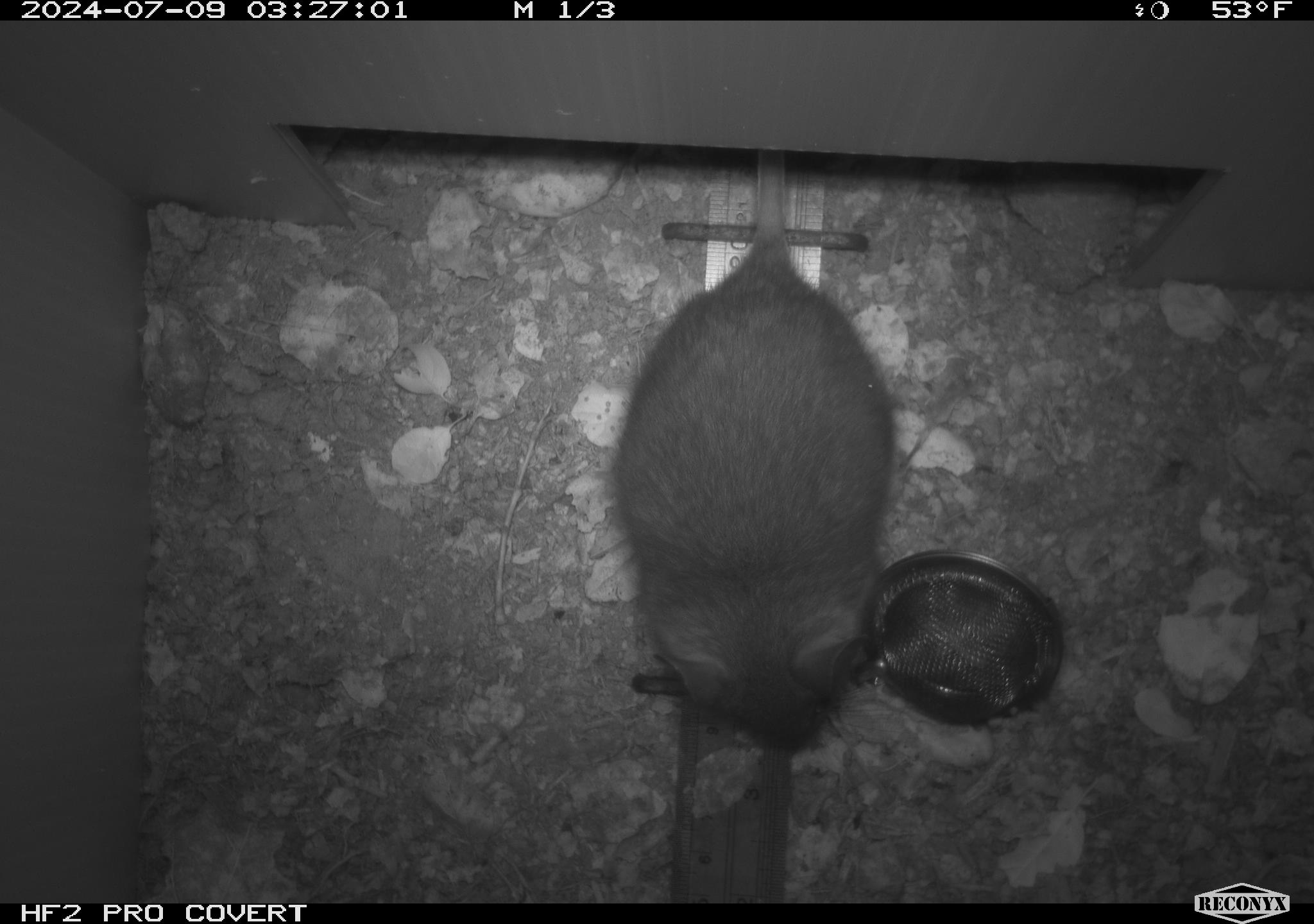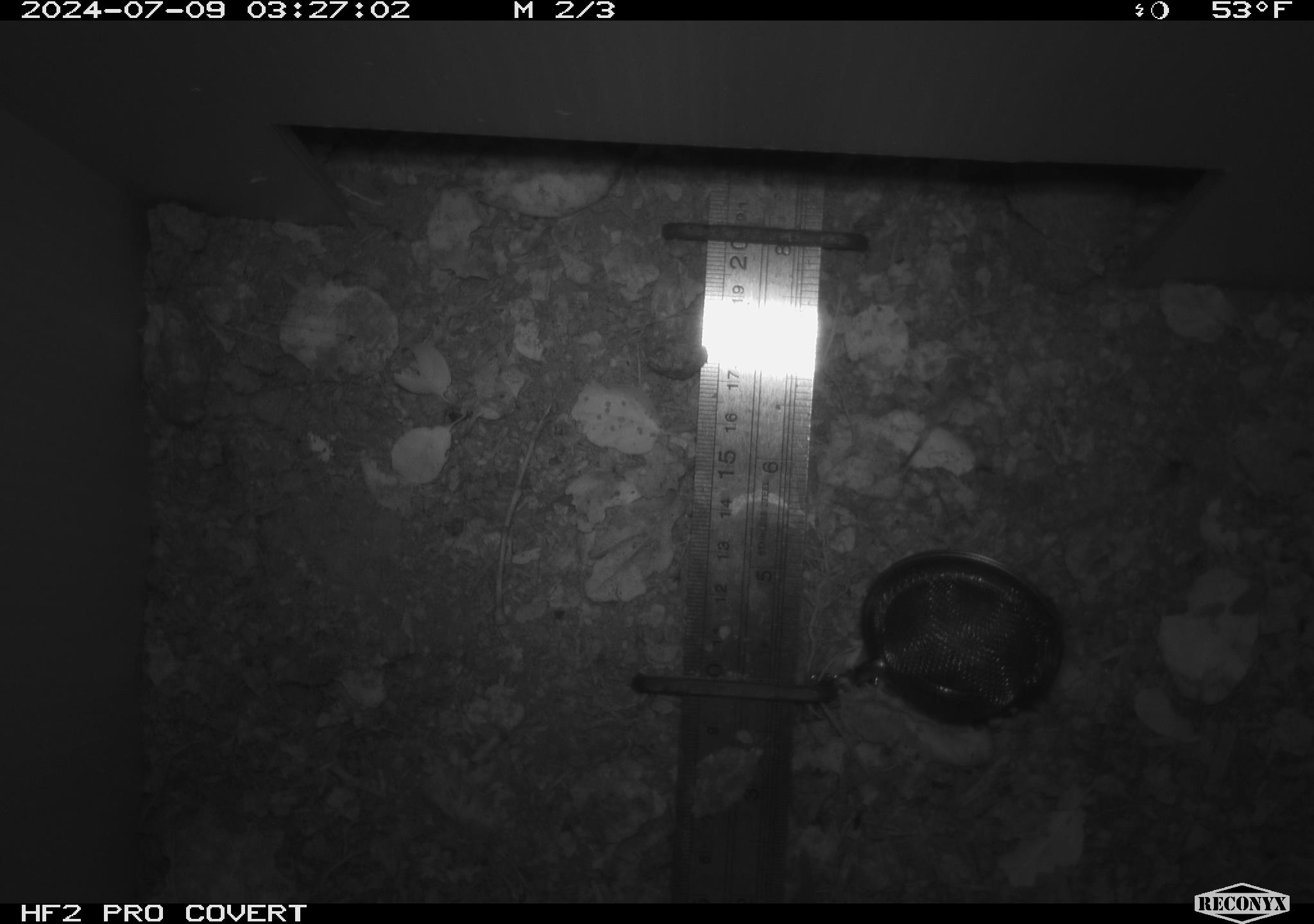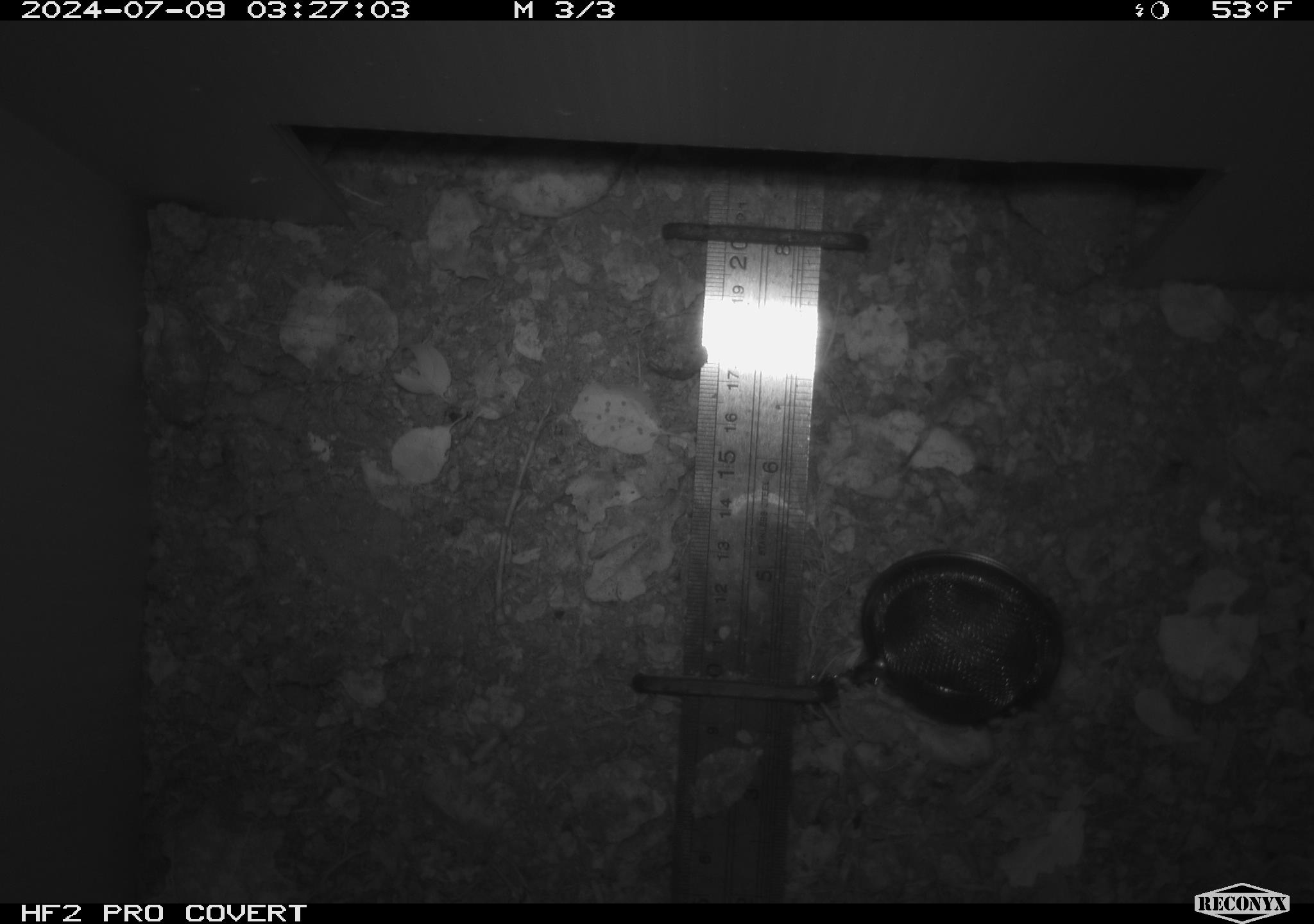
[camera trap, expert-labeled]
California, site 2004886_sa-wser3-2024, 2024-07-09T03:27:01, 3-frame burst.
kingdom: Animalia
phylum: Chordata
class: Mammalia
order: Rodentia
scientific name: Rodentia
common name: woodrat or rat or mouse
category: woodrat or rat or mouse species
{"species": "woodrat or rat or mouse species (woodrat or rat or mouse) (Rodentia)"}